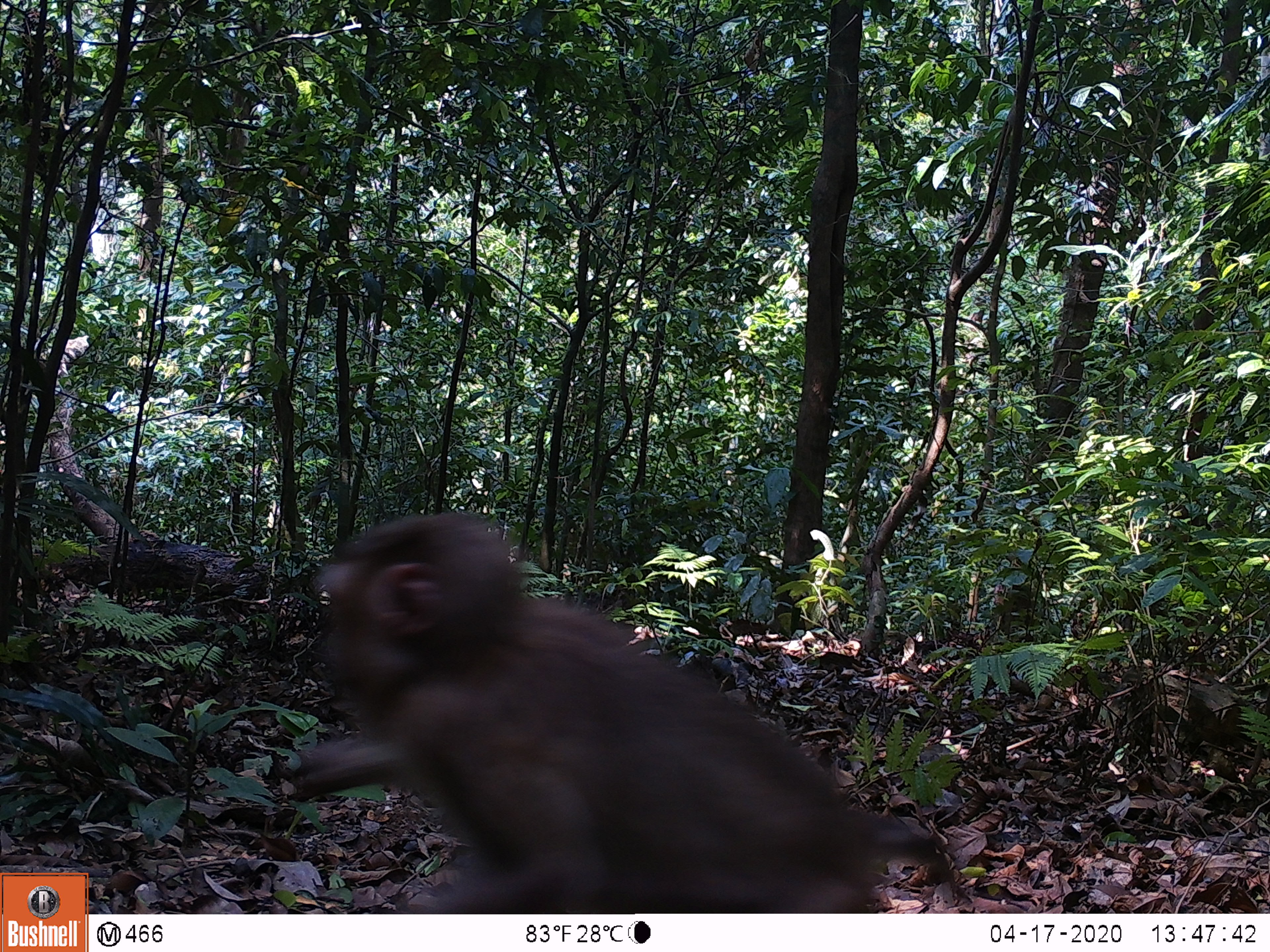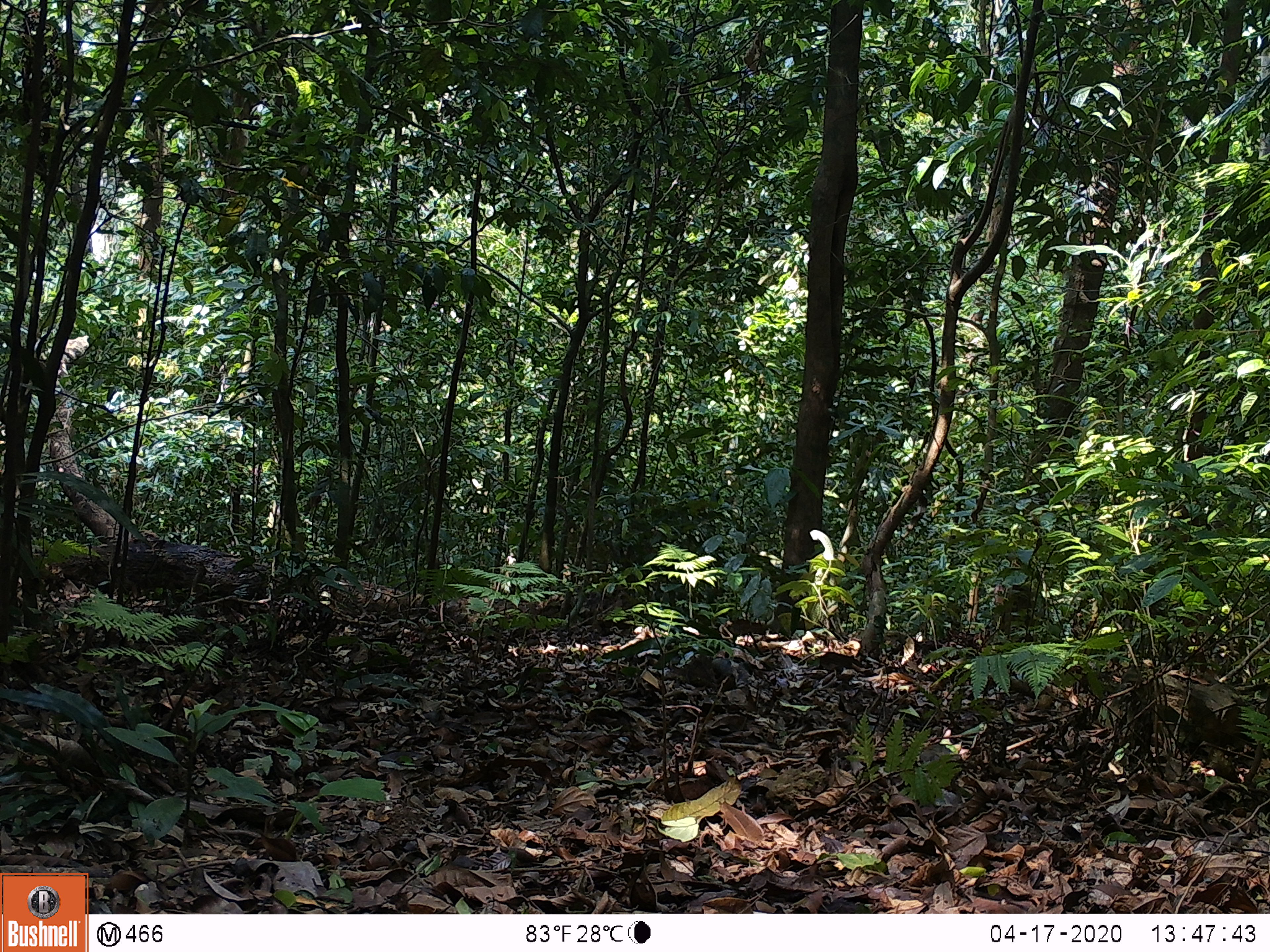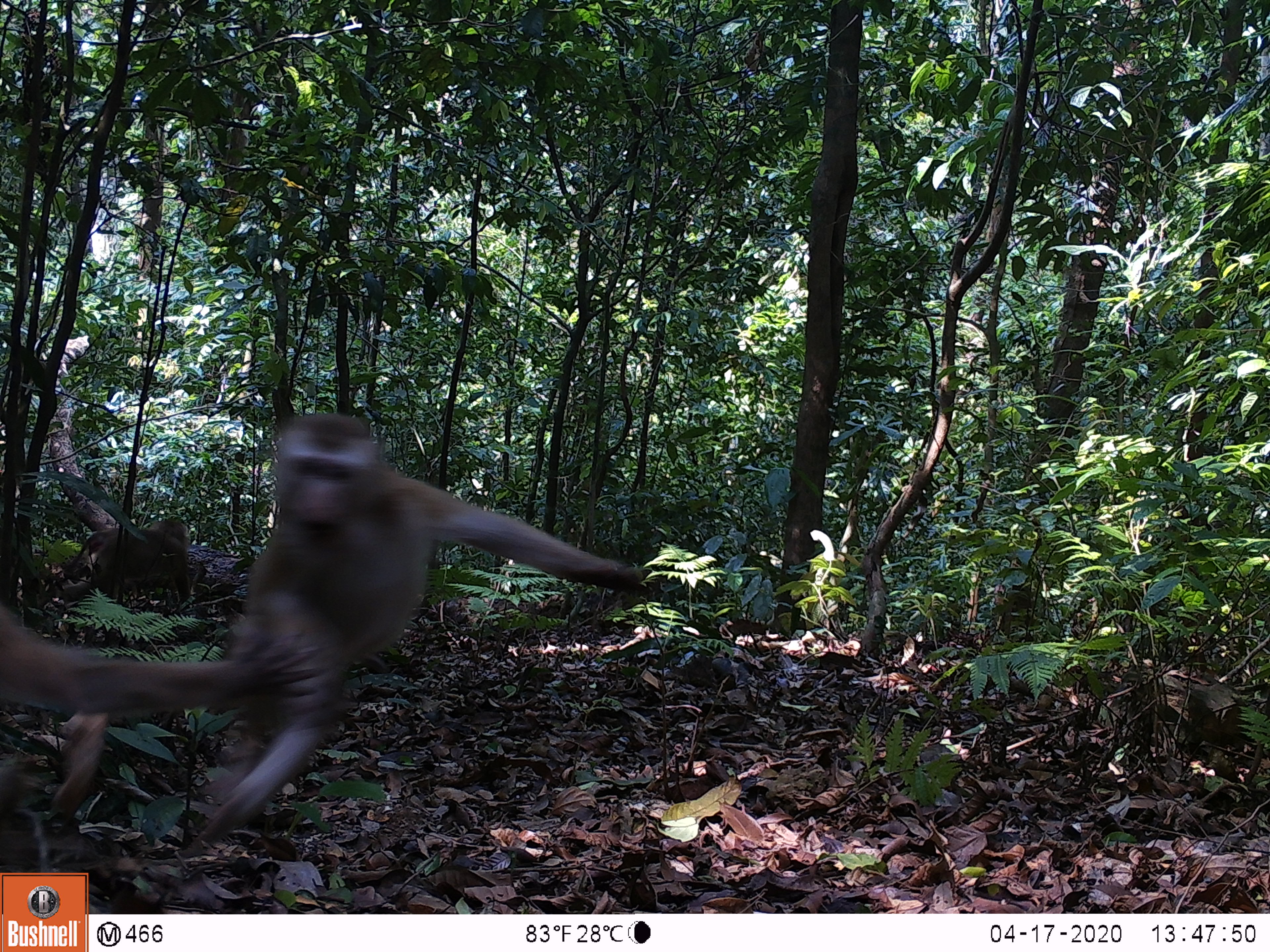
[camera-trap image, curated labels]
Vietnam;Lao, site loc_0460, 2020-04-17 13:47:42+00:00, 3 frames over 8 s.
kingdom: Animalia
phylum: Chordata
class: Mammalia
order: Primates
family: Cercopithecidae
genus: Macaca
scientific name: Macaca nemestrina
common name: pig-tailed macaque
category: pig tailed macaque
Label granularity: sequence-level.